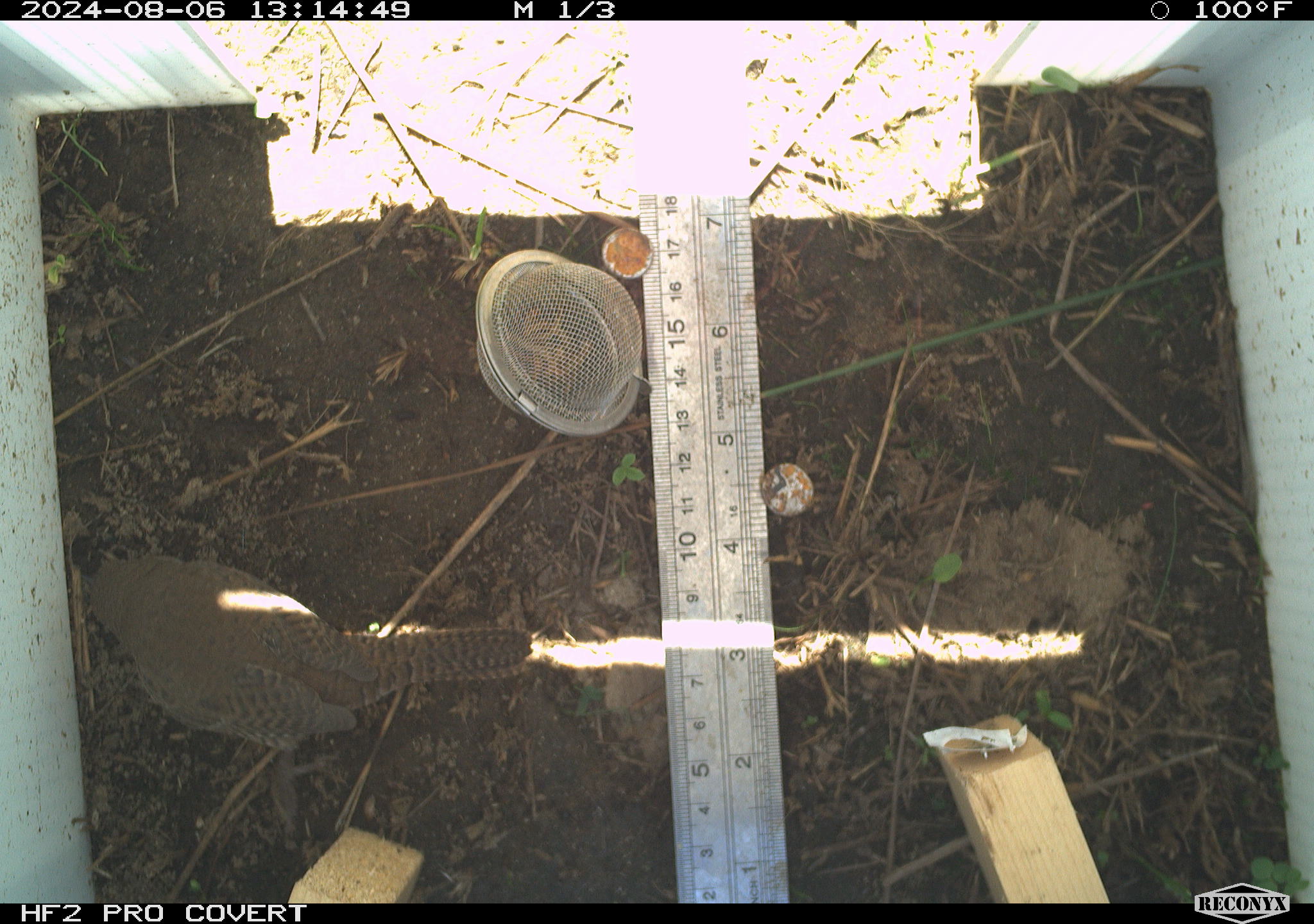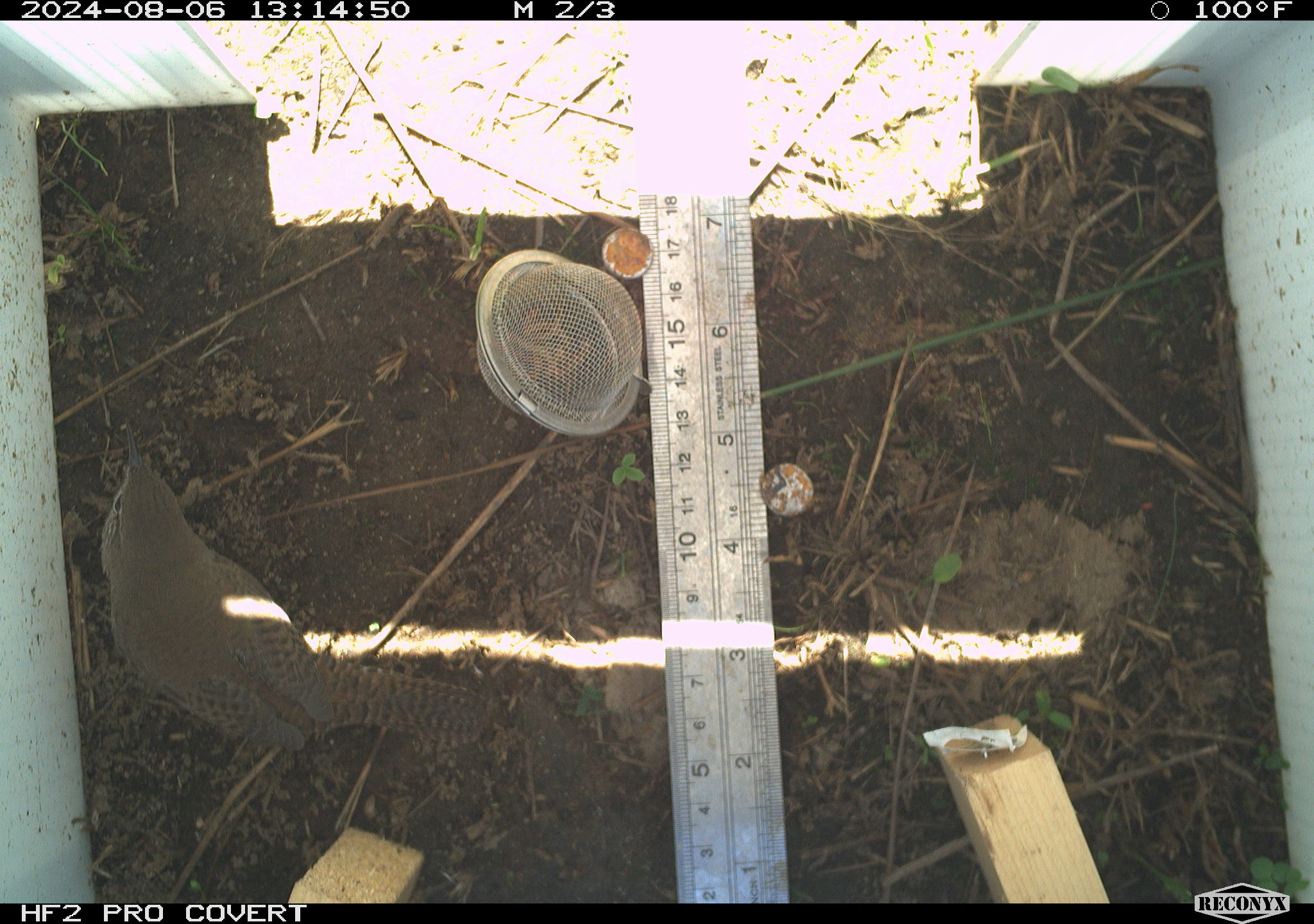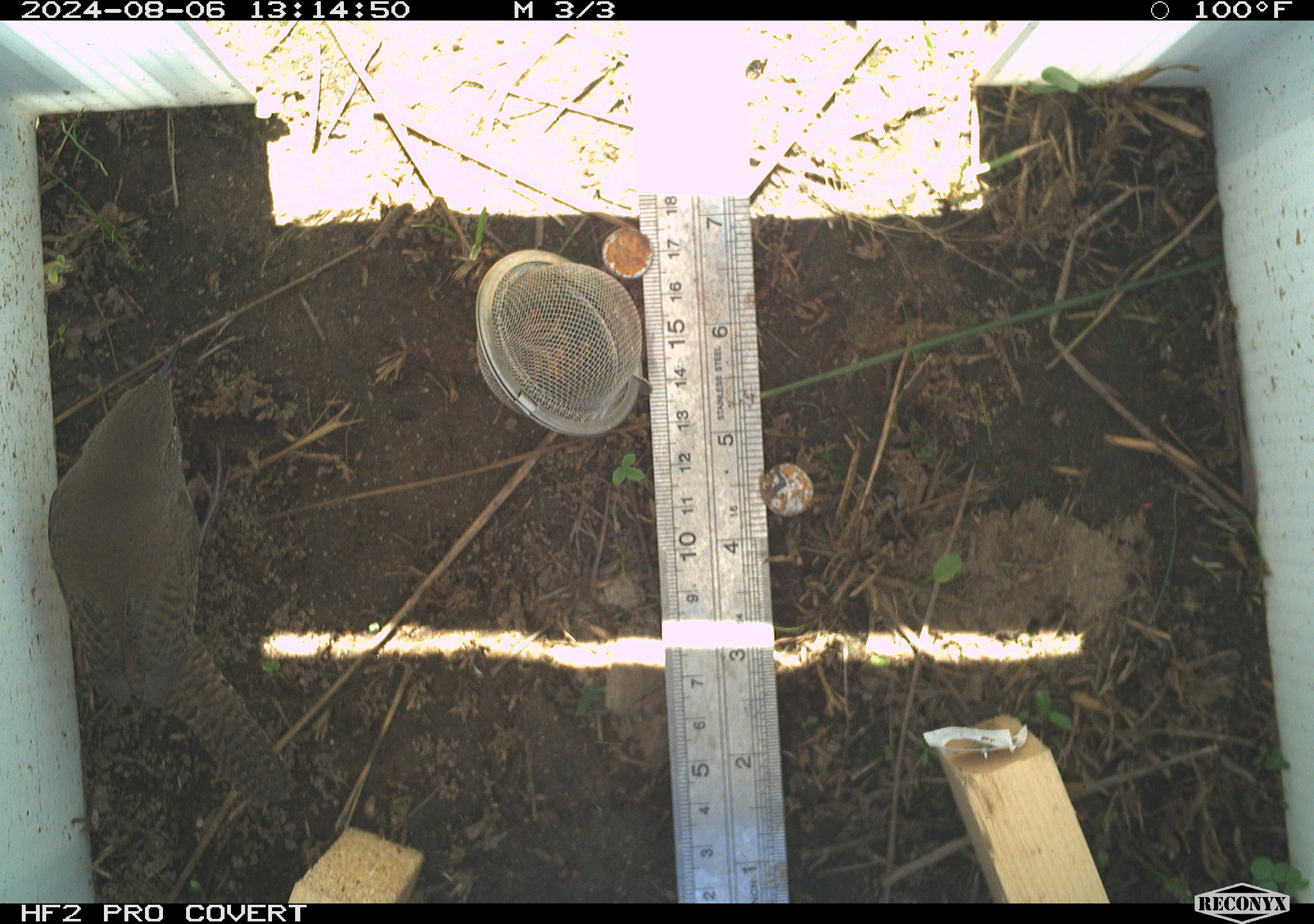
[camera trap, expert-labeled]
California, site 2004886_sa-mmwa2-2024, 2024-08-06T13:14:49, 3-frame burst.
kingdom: Animalia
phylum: Chordata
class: Aves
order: Passeriformes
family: Troglodytidae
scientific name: Troglodytidae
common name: wren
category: troglodytidae family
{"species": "troglodytidae family (wren) (Troglodytidae)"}